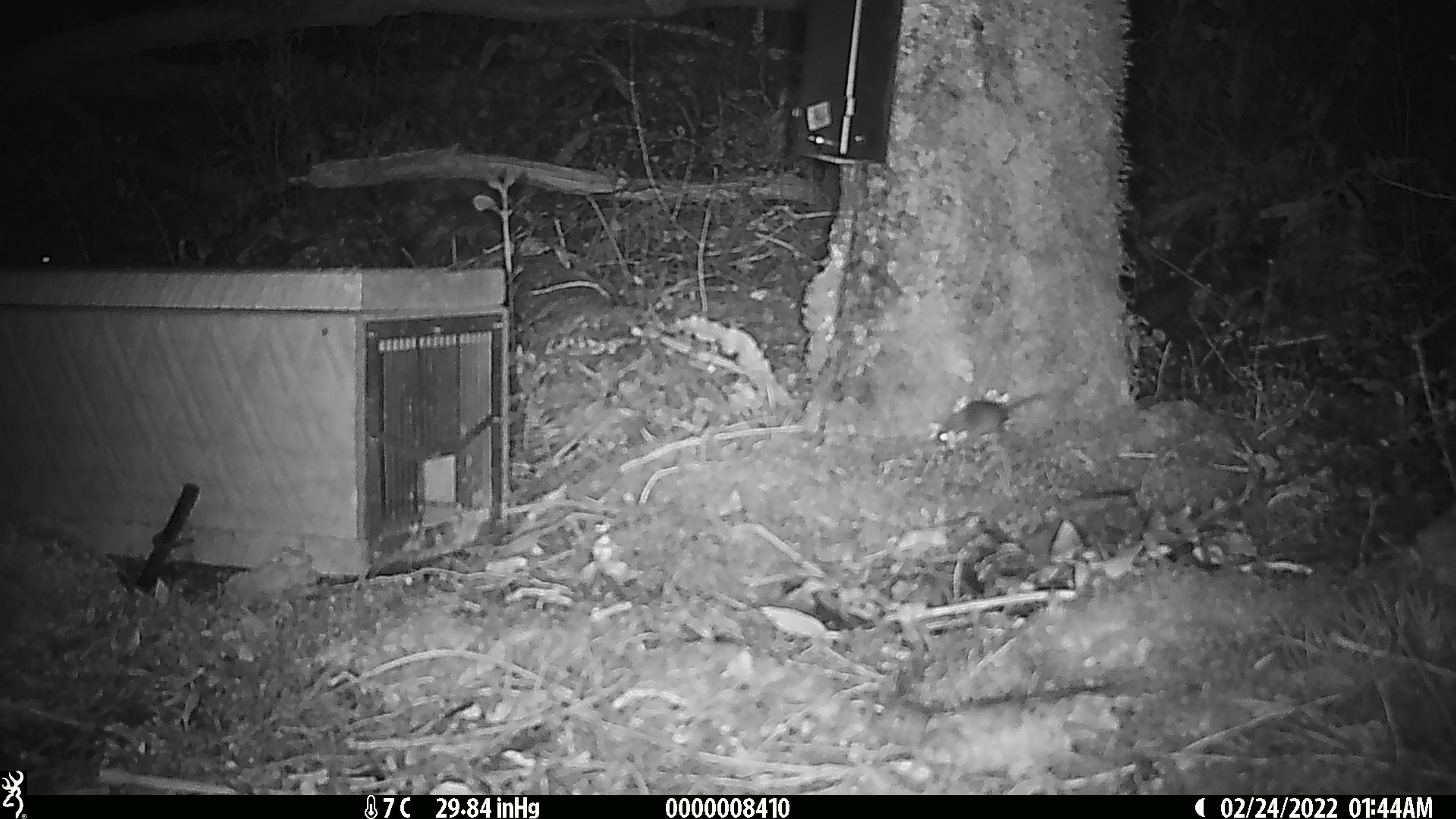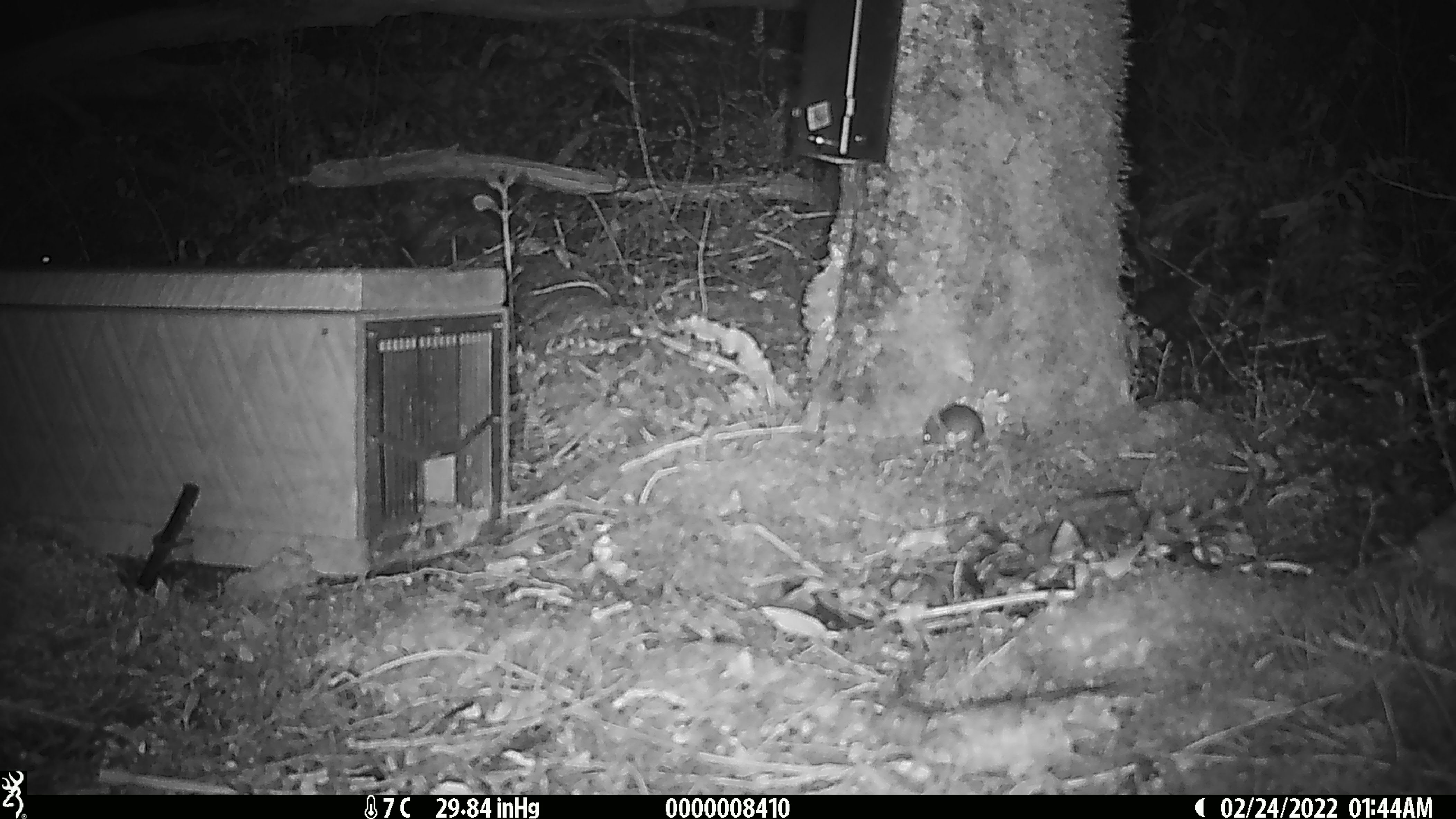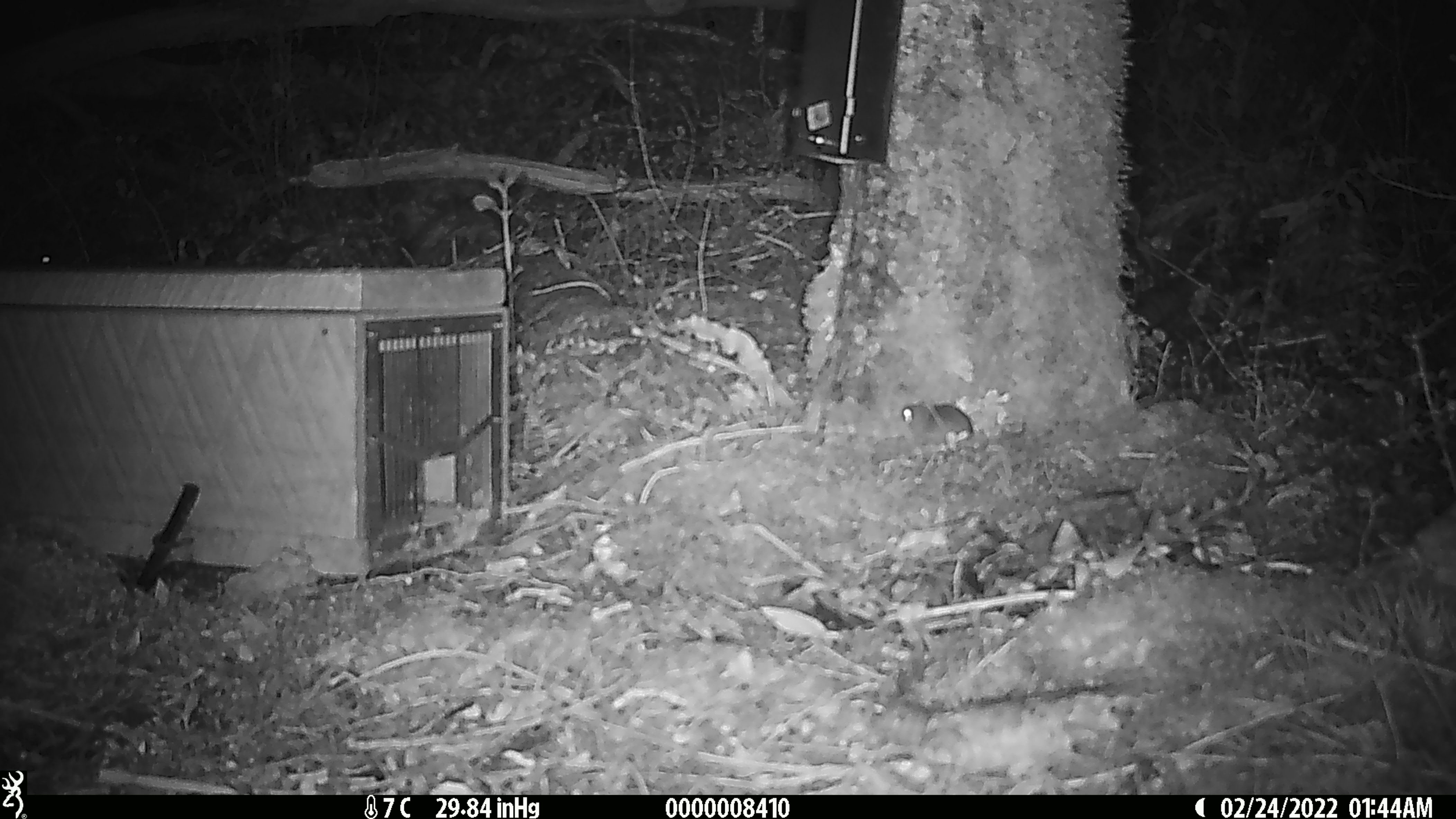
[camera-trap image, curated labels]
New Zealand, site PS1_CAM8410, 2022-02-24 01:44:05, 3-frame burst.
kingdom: Animalia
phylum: Chordata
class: Mammalia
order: Rodentia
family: Muridae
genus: Mus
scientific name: Mus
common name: mouse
Mouse (Mus).